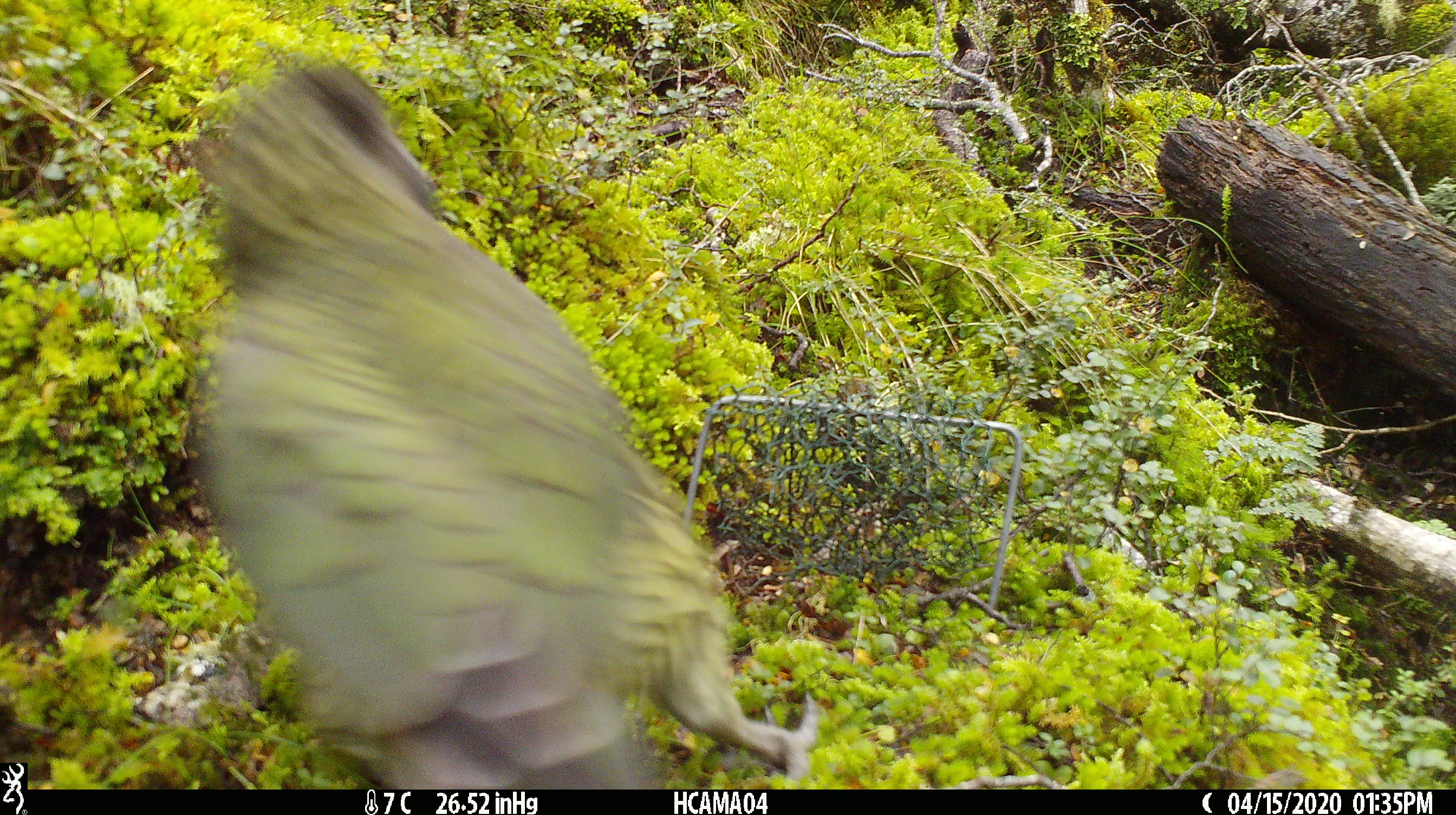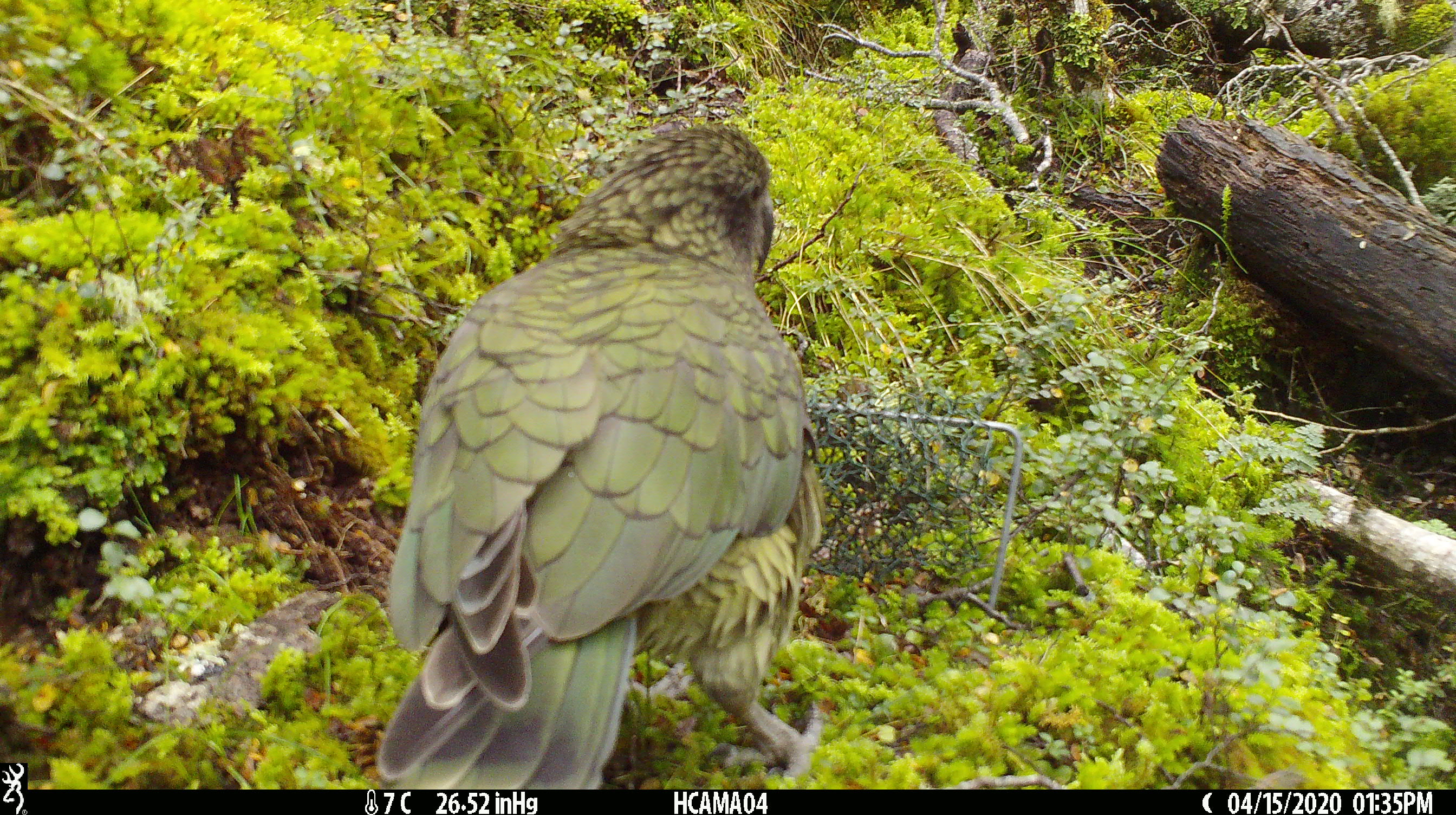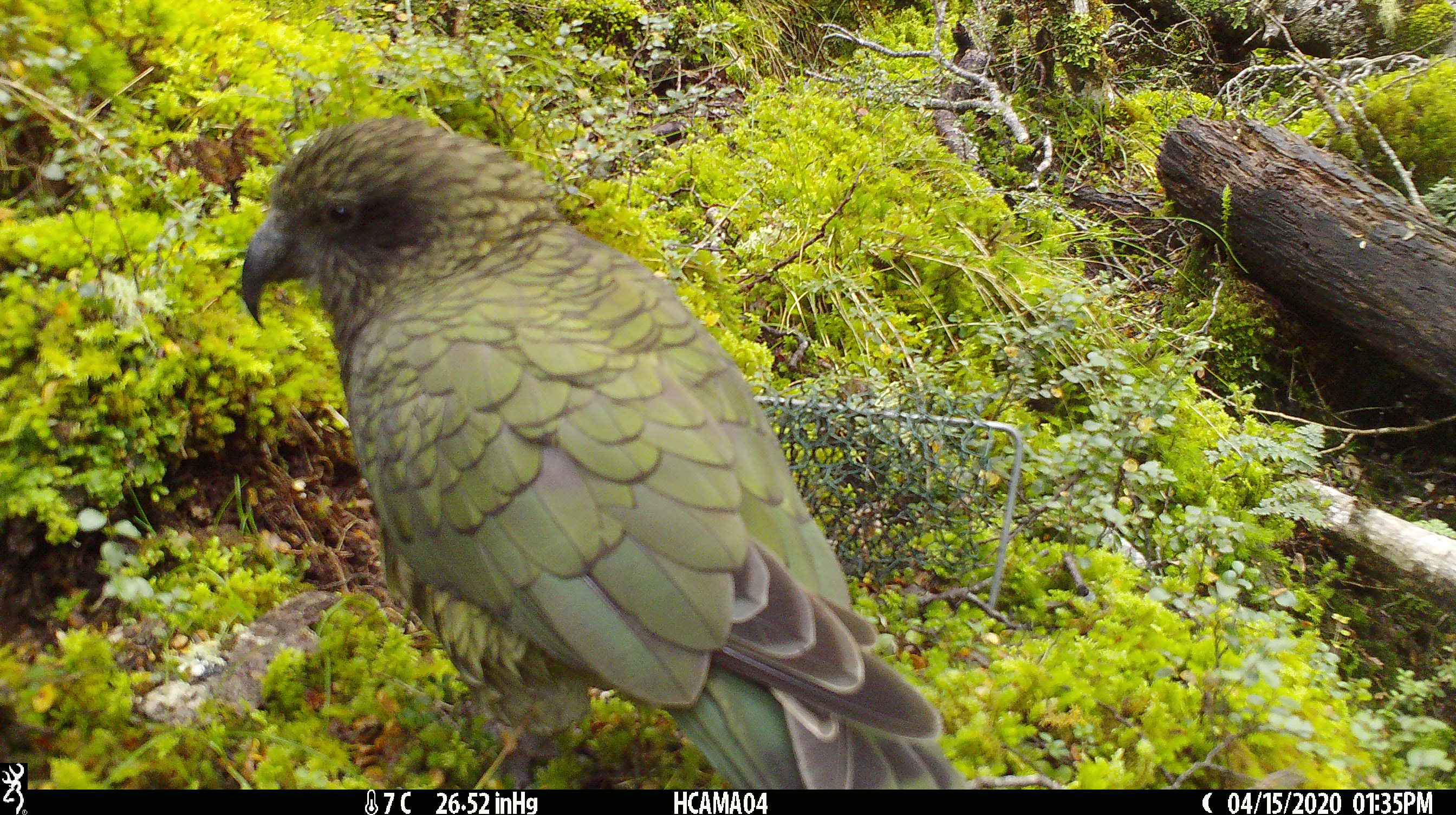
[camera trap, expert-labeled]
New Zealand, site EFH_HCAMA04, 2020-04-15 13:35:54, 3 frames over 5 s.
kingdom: Animalia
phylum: Chordata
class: Aves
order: Psittaciformes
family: Strigopidae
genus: Nestor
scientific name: Nestor notabilis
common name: kea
Kea (Nestor notabilis).